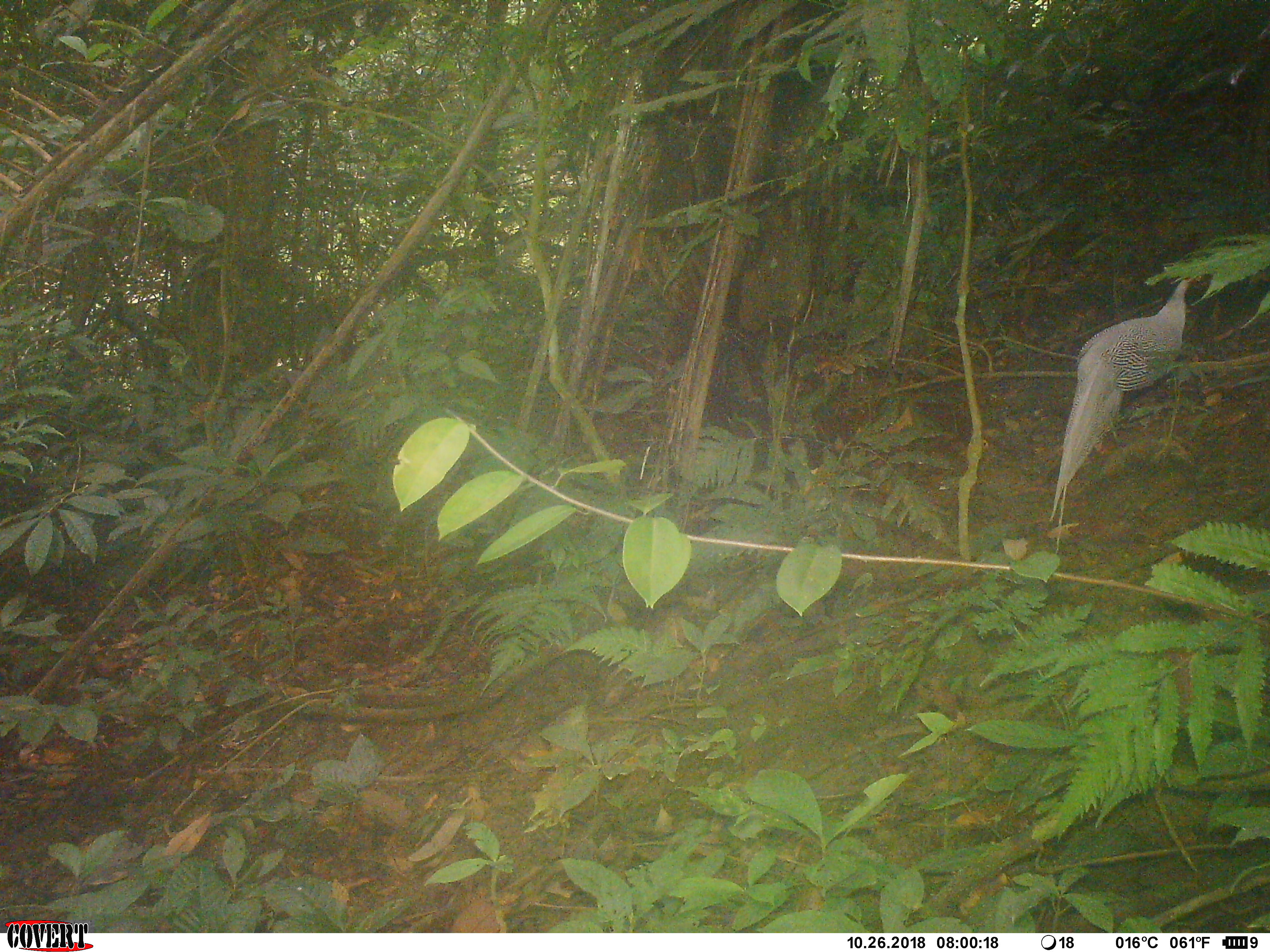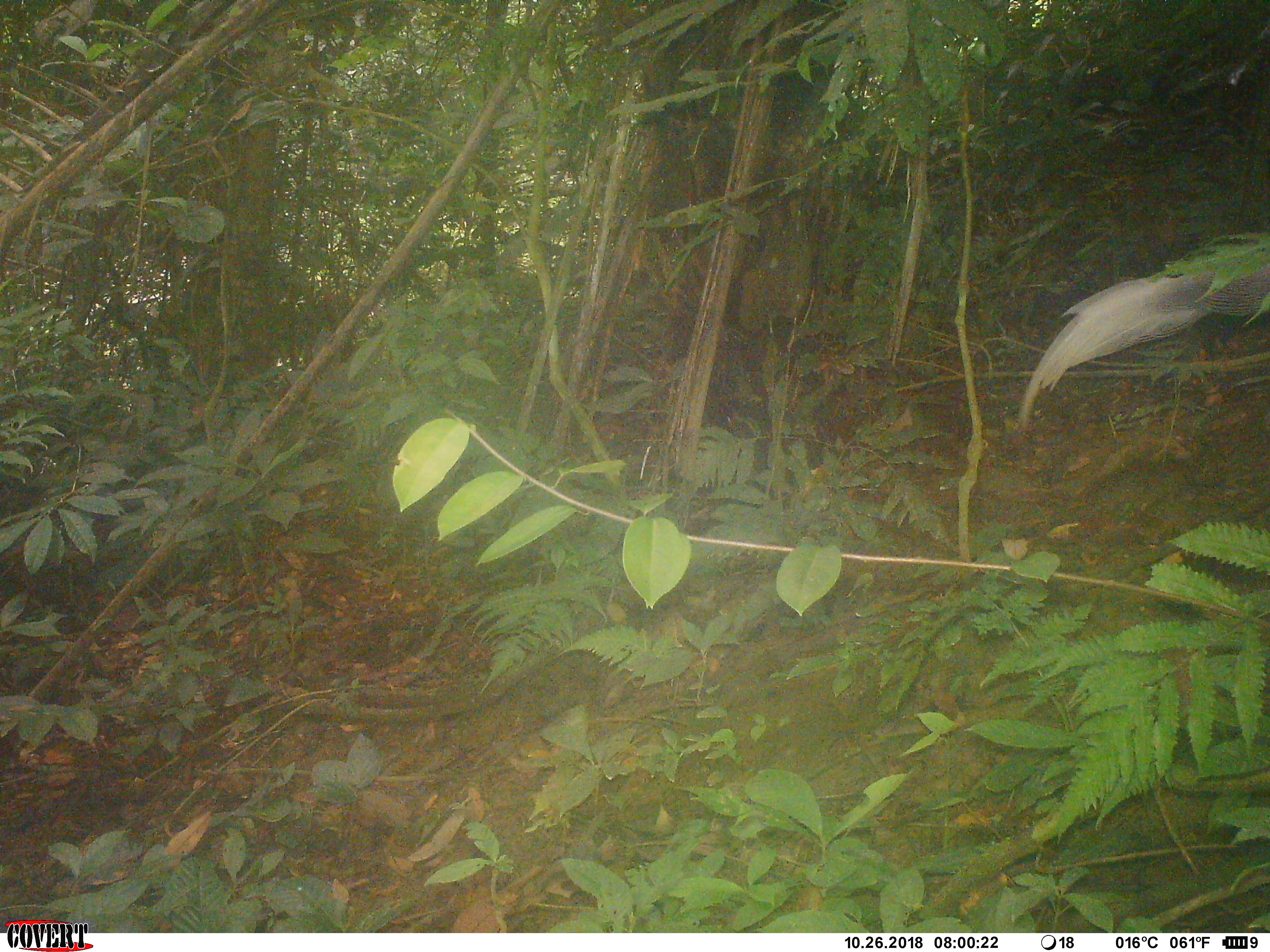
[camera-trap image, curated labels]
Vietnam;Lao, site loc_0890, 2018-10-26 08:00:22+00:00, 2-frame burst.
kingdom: Animalia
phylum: Chordata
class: Aves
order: Galliformes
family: Phasianidae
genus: Lophura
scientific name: Lophura nycthemera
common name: silver pheasant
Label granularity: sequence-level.